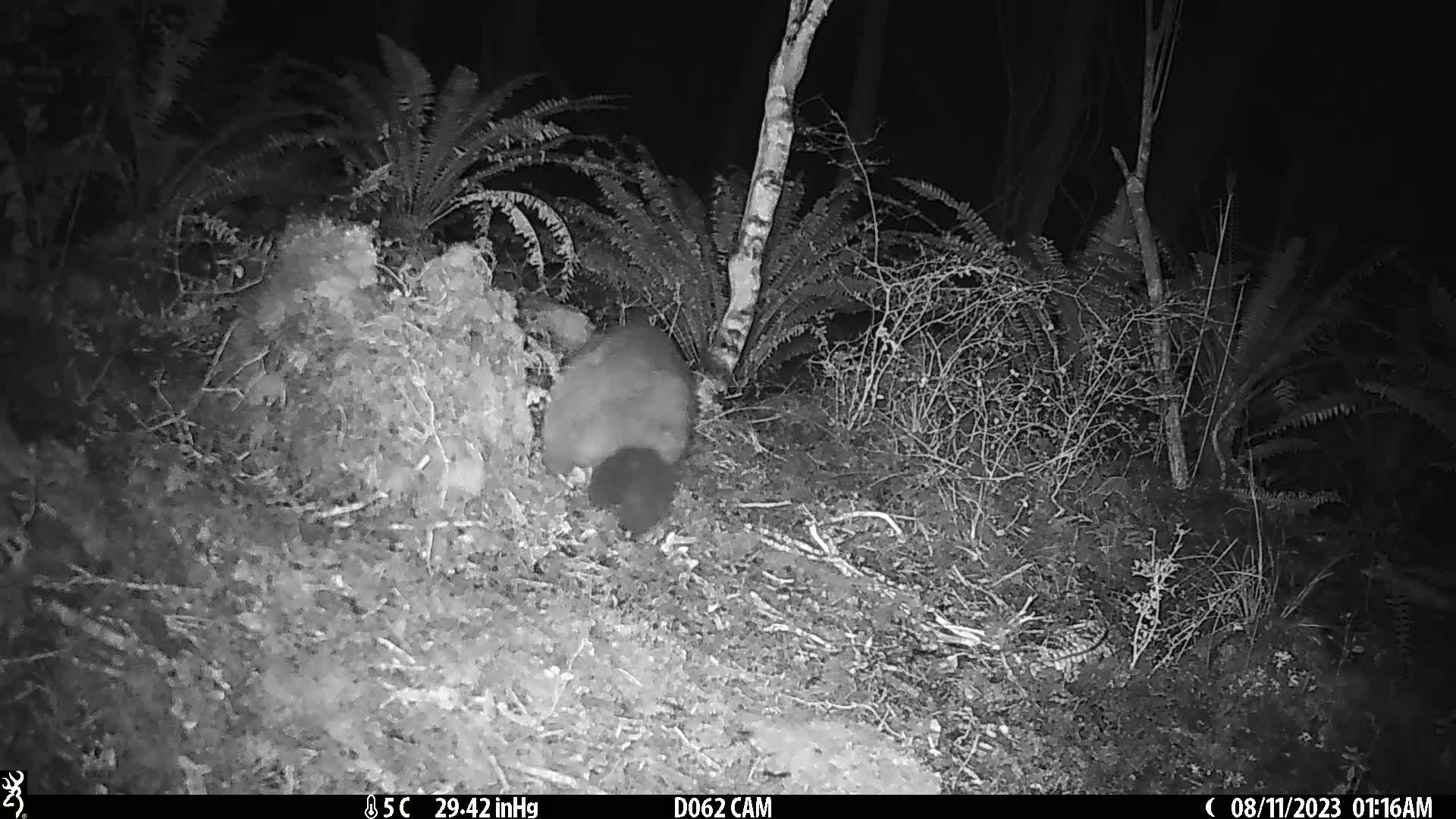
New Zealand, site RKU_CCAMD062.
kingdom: Animalia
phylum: Chordata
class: Mammalia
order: Diprotodontia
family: Phalangeridae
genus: Trichosurus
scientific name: Trichosurus vulpecula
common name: common brushtail possum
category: possum